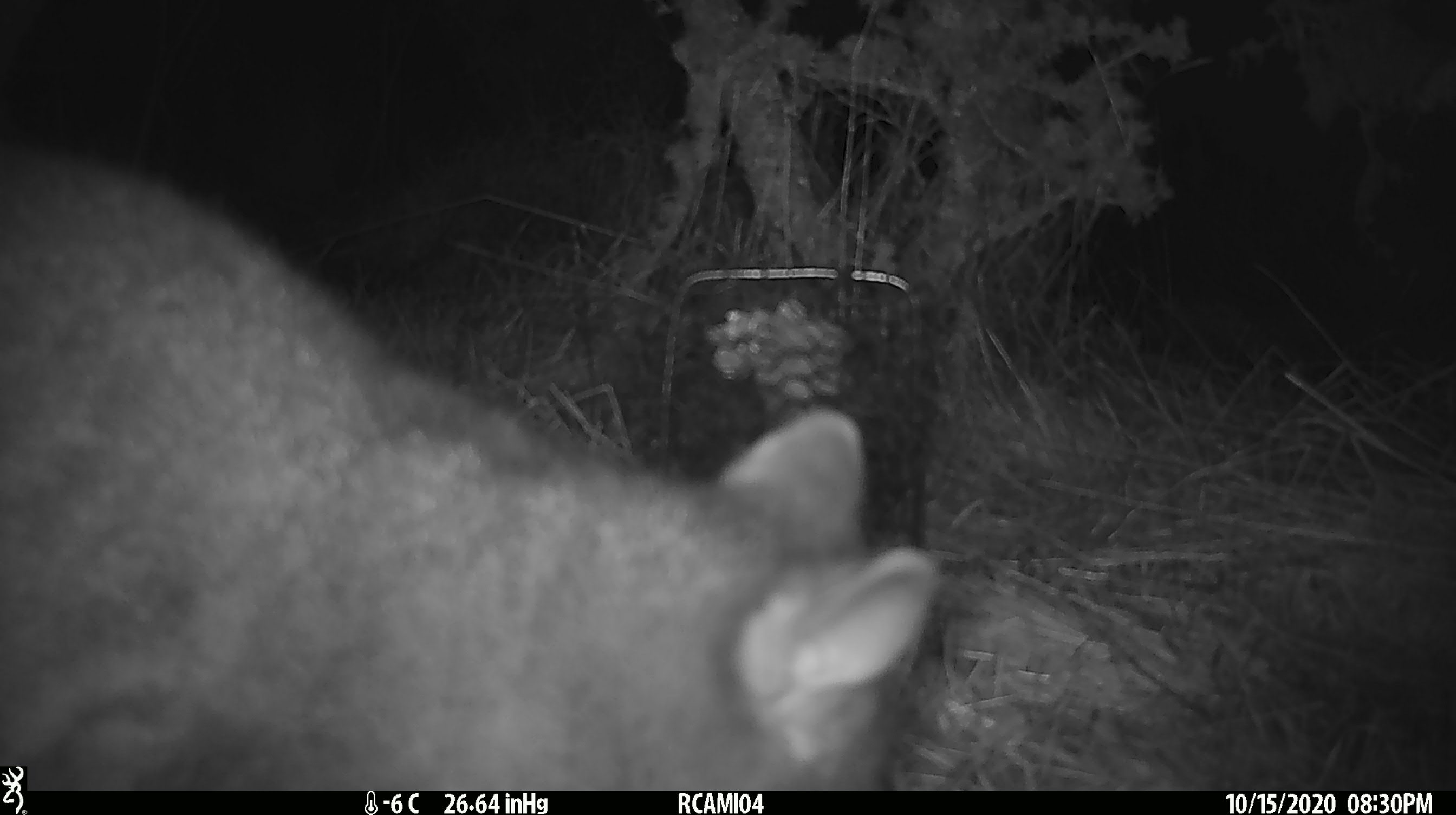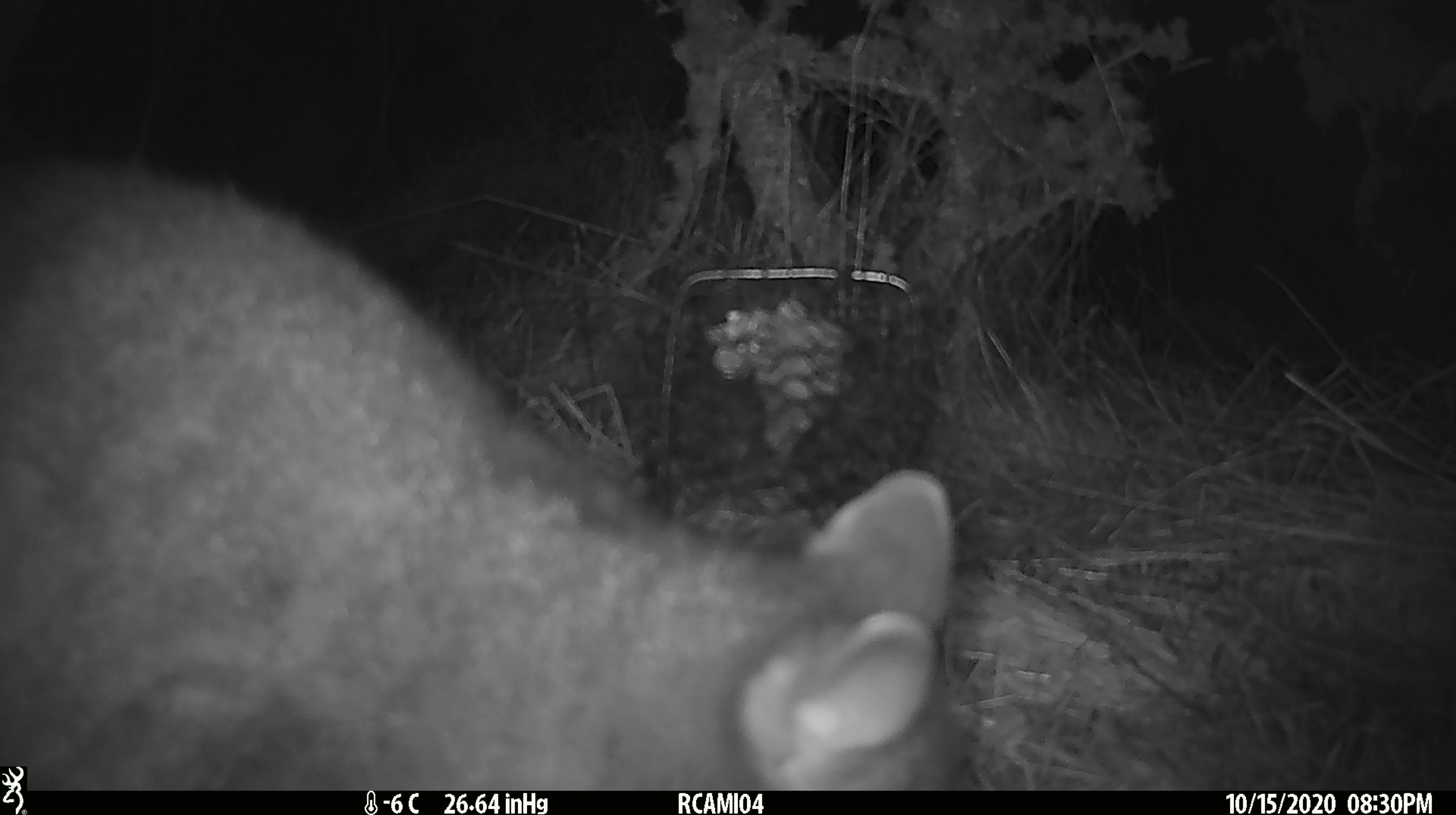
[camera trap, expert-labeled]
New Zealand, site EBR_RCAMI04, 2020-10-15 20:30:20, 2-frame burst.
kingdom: Animalia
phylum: Chordata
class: Mammalia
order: Diprotodontia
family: Phalangeridae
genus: Trichosurus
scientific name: Trichosurus vulpecula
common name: common brushtail possum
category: possum